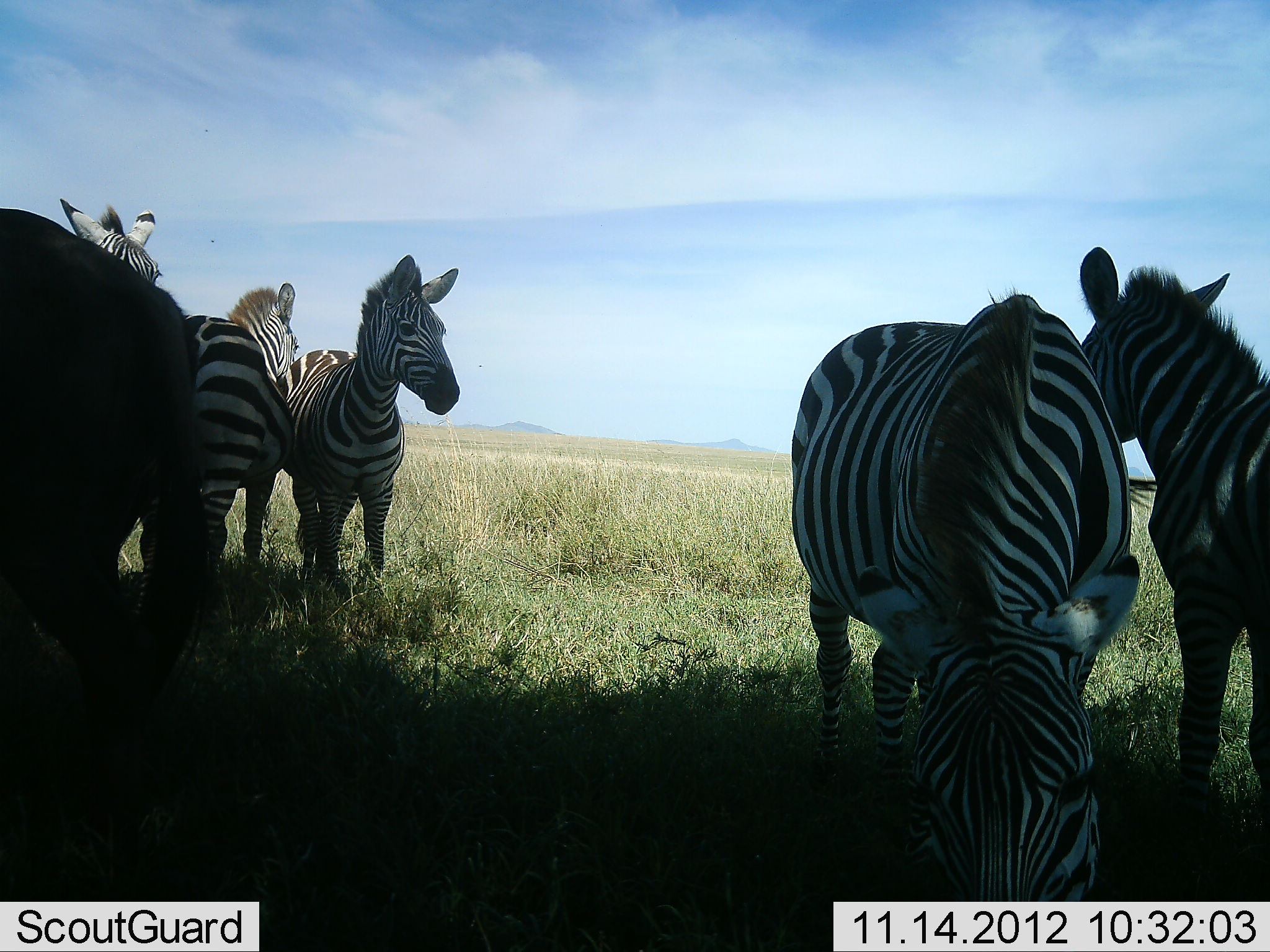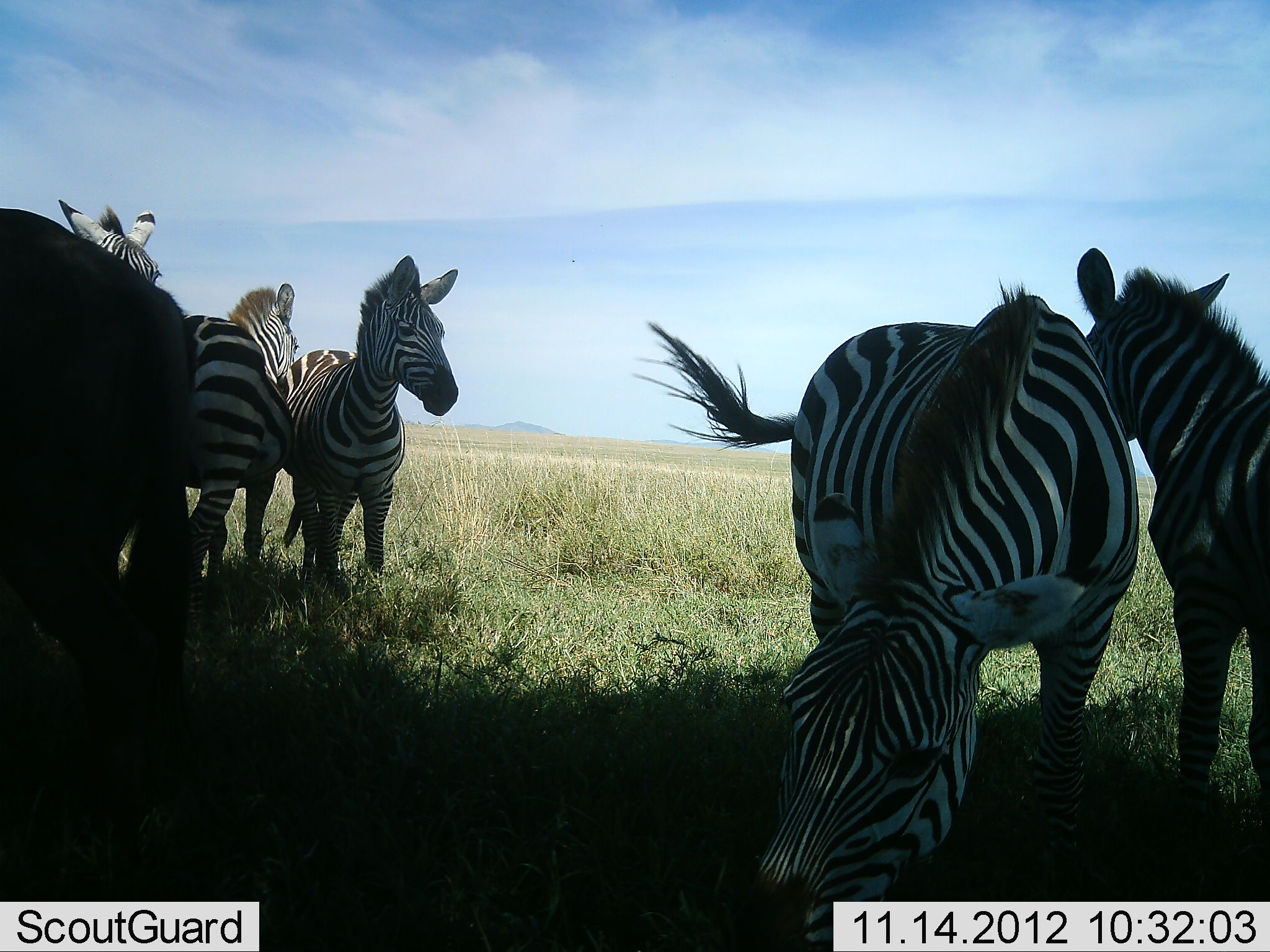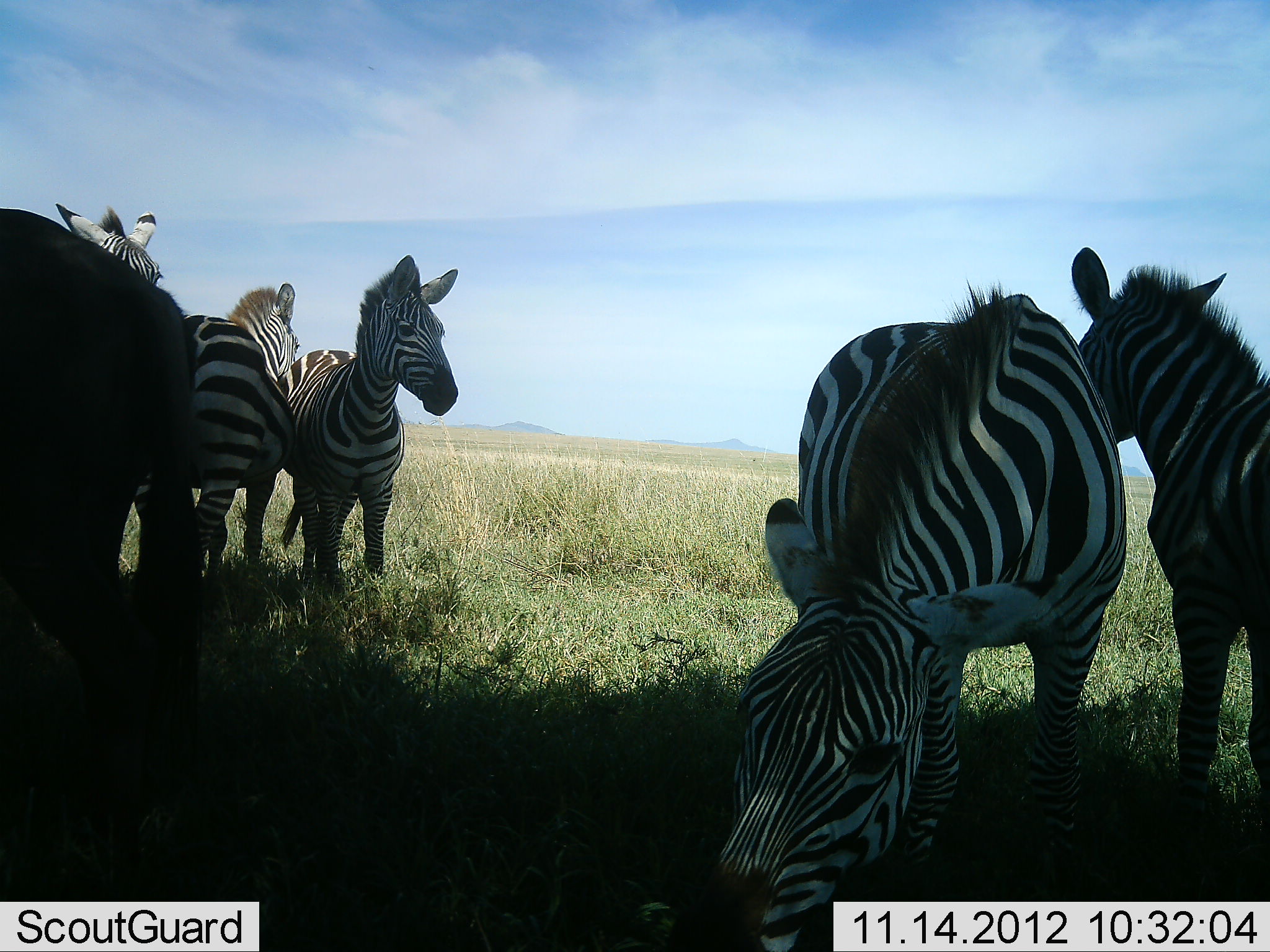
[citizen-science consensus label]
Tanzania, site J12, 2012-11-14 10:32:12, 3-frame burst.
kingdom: Animalia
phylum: Chordata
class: Mammalia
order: Perissodactyla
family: Equidae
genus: Equus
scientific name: Equus quagga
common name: plains zebra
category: zebra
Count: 5.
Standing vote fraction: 100%.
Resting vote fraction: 0%.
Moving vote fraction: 7%.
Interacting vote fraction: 7%.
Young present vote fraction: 0%.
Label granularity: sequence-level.